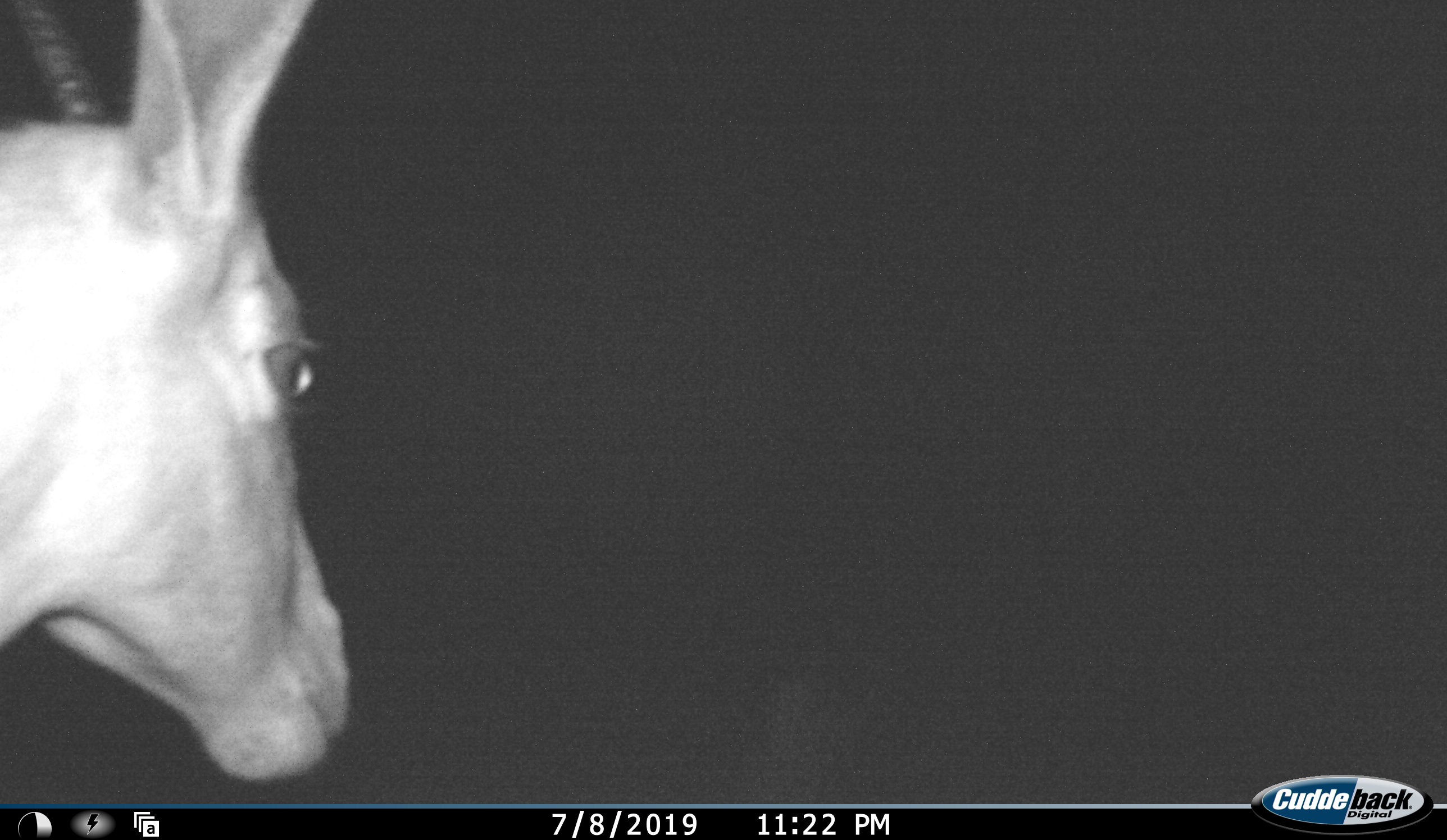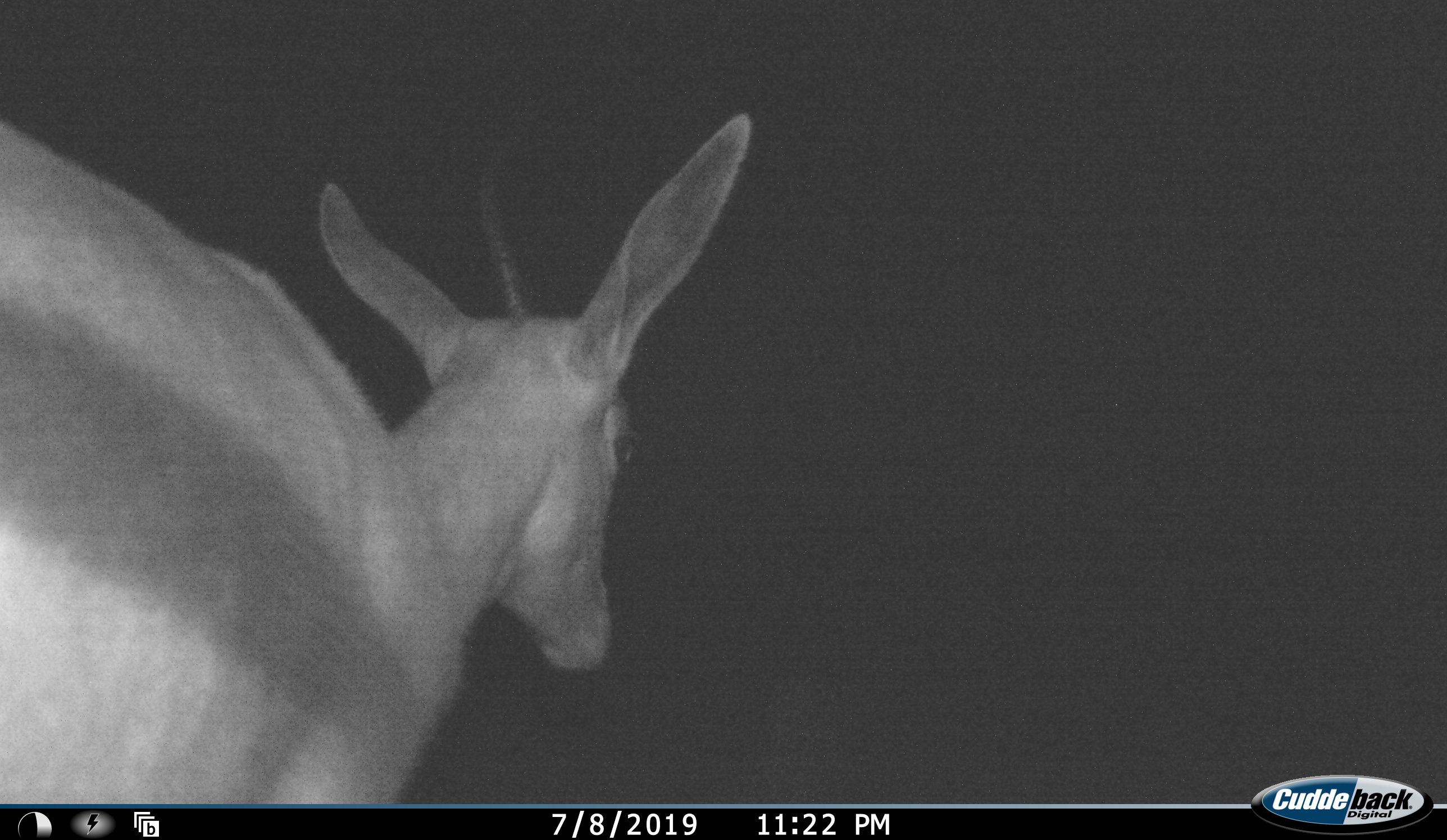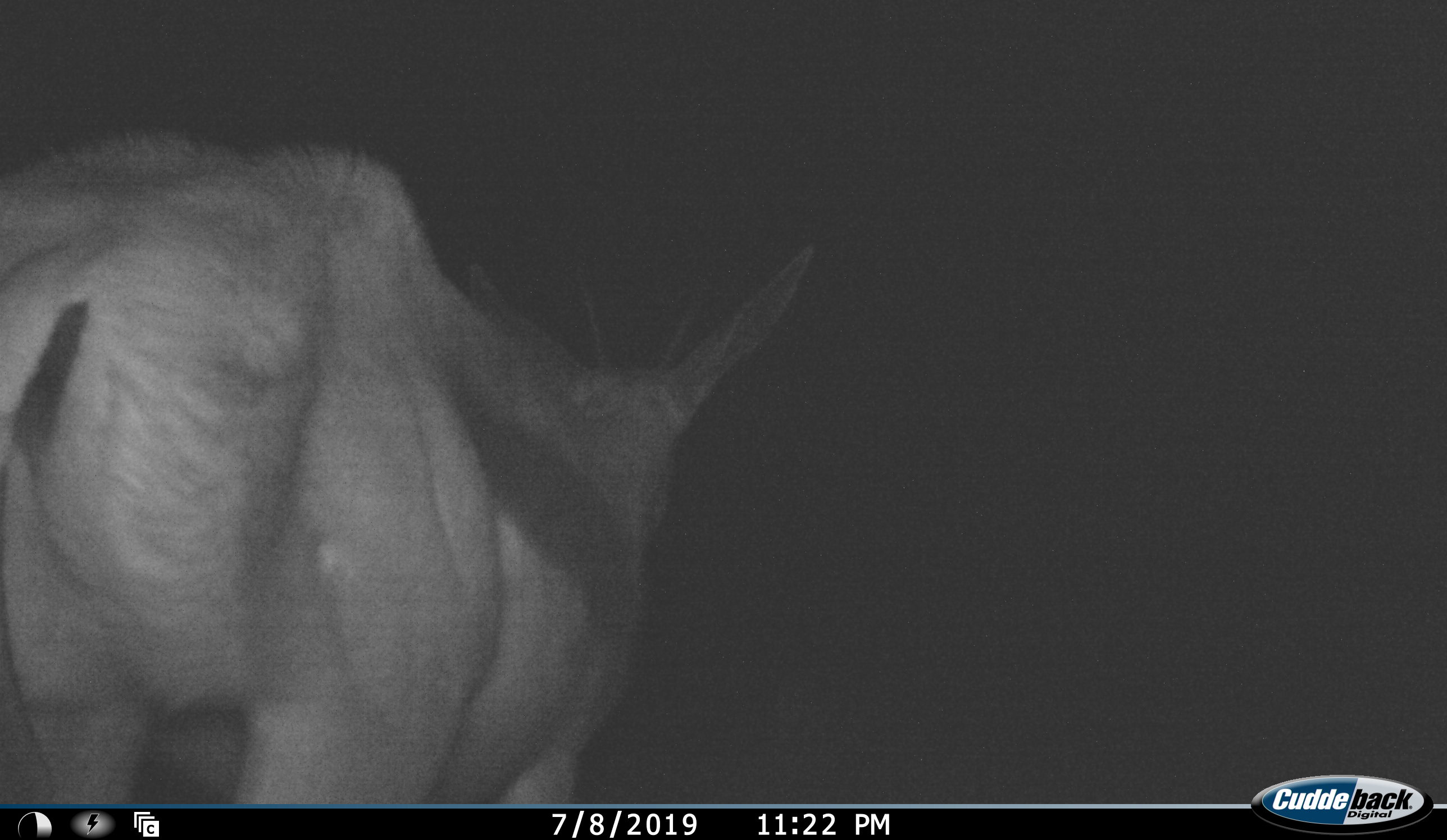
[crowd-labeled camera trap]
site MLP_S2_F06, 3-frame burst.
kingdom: Animalia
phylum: Chordata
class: Mammalia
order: Artiodactyla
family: Bovidae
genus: Antidorcas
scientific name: Antidorcas marsupialis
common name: springbok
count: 1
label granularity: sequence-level